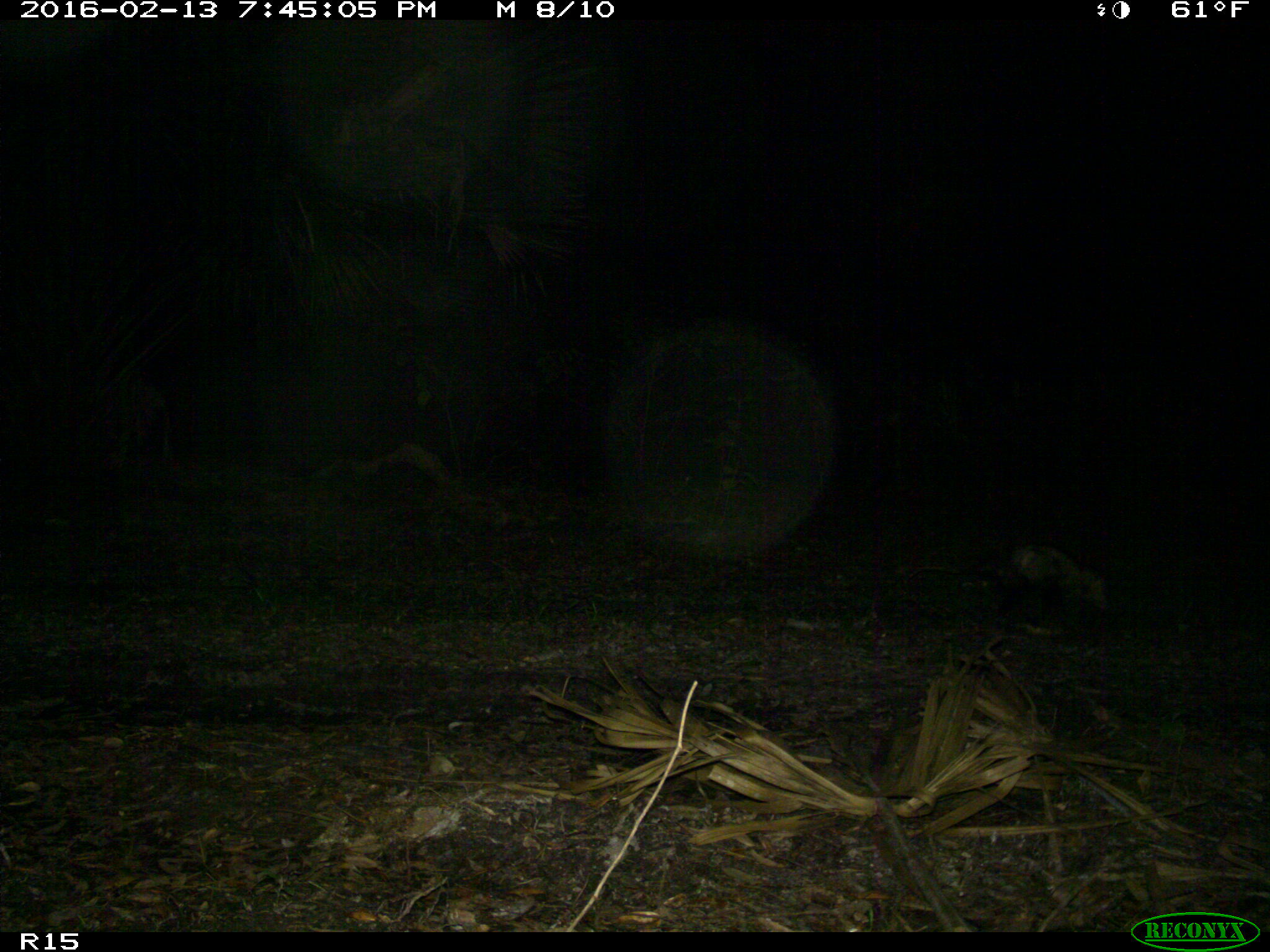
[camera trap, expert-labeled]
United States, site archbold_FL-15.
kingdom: Animalia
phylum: Chordata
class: Mammalia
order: Didelphimorphia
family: Didelphidae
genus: Didelphis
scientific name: Didelphis virginiana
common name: virginia opossum